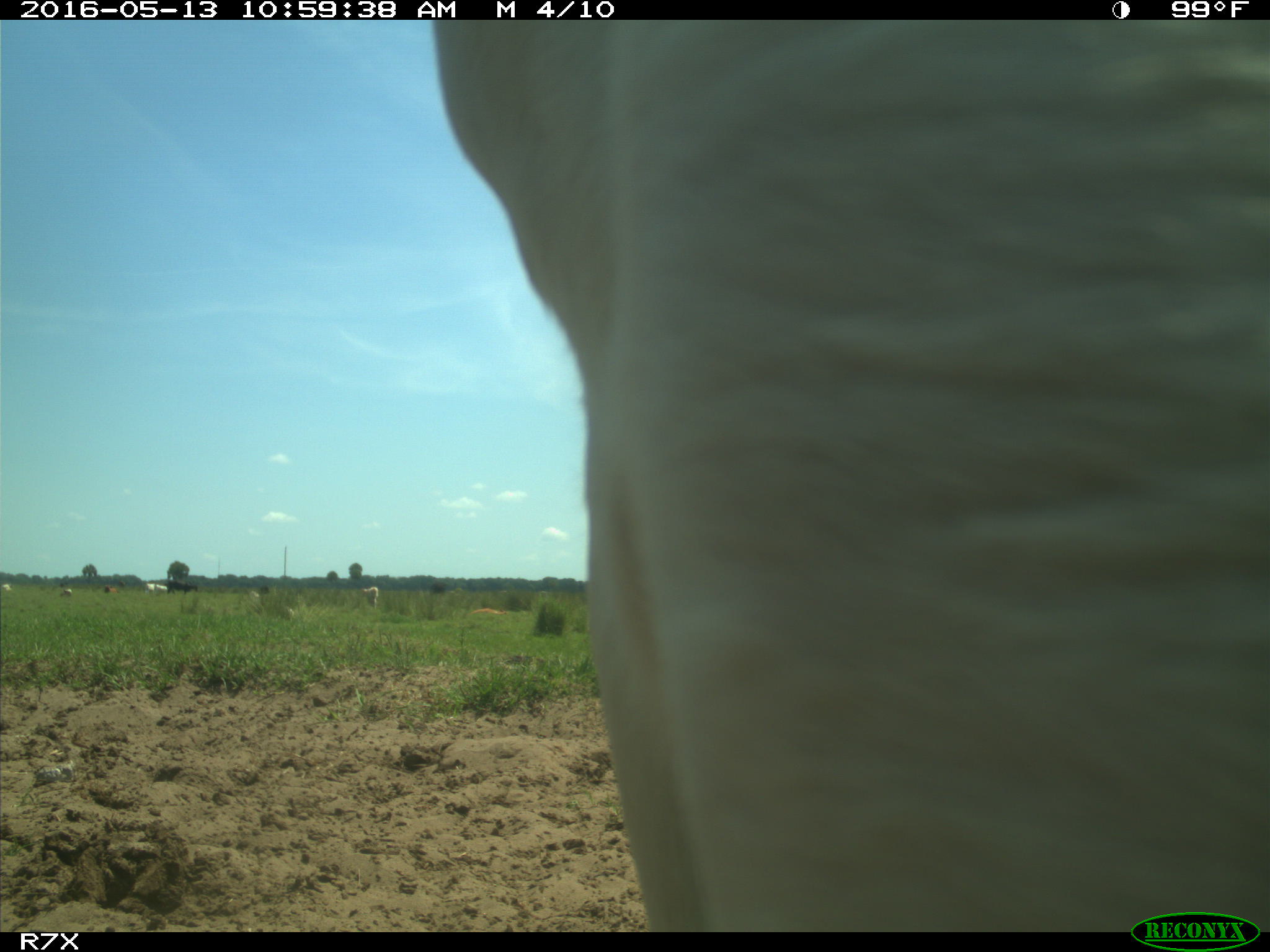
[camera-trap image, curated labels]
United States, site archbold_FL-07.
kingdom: Animalia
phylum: Chordata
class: Mammalia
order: Artiodactyla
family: Bovidae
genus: Bos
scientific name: Bos taurus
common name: domestic cow